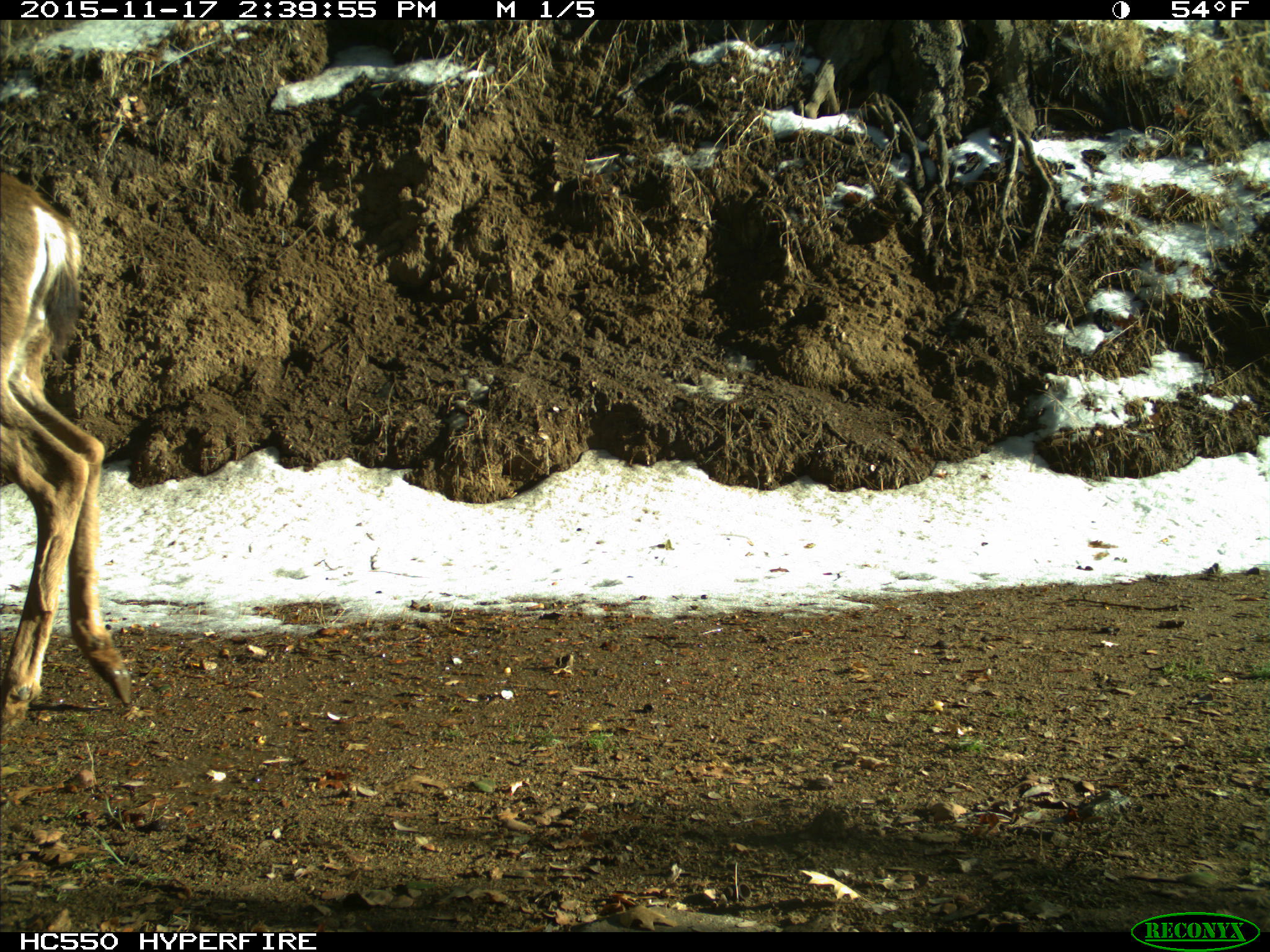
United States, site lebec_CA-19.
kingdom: Animalia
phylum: Chordata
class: Mammalia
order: Artiodactyla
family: Cervidae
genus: Odocoileus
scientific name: Odocoileus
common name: deer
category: unidentified deer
Unidentified deer (deer) (Odocoileus).